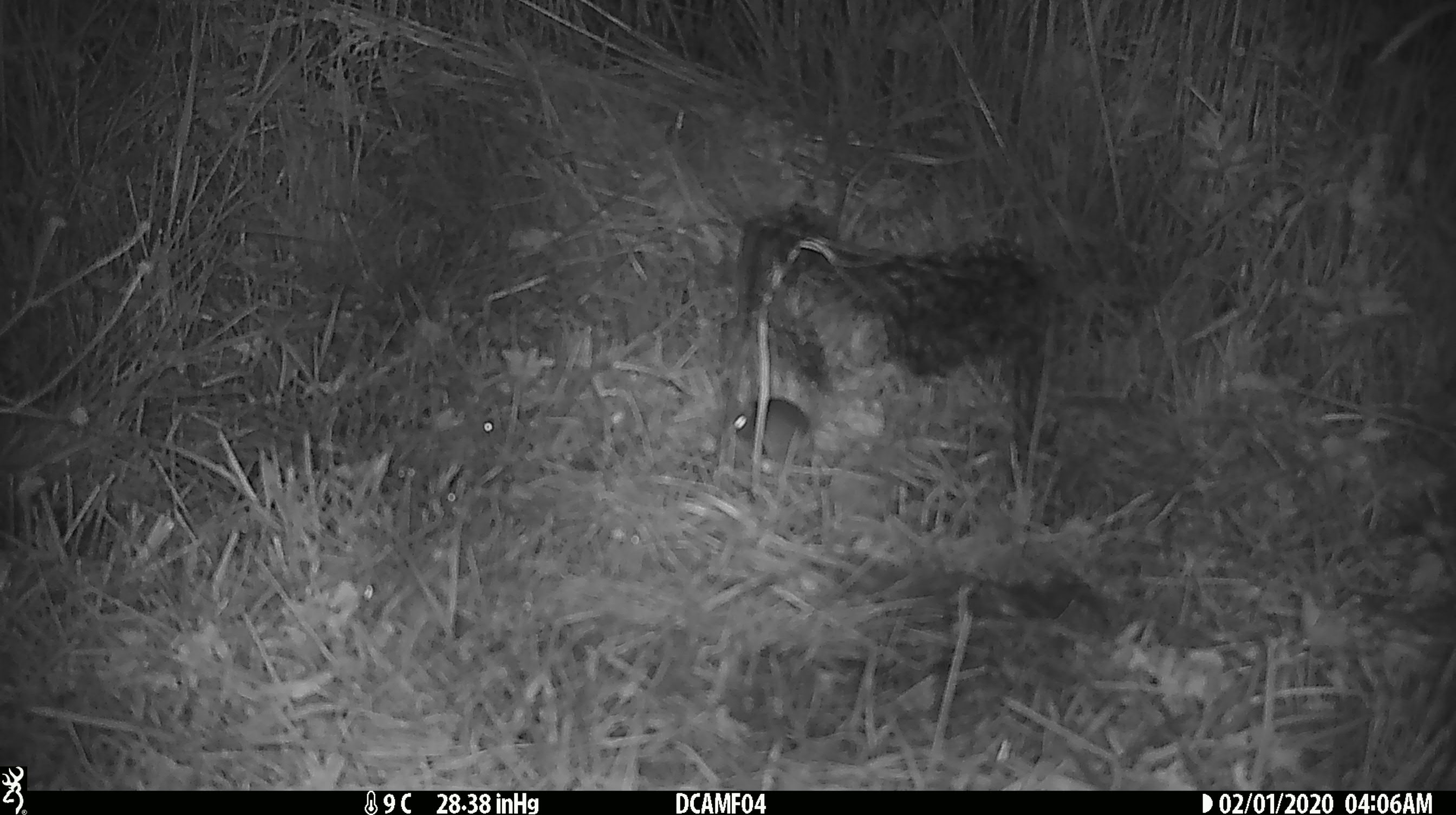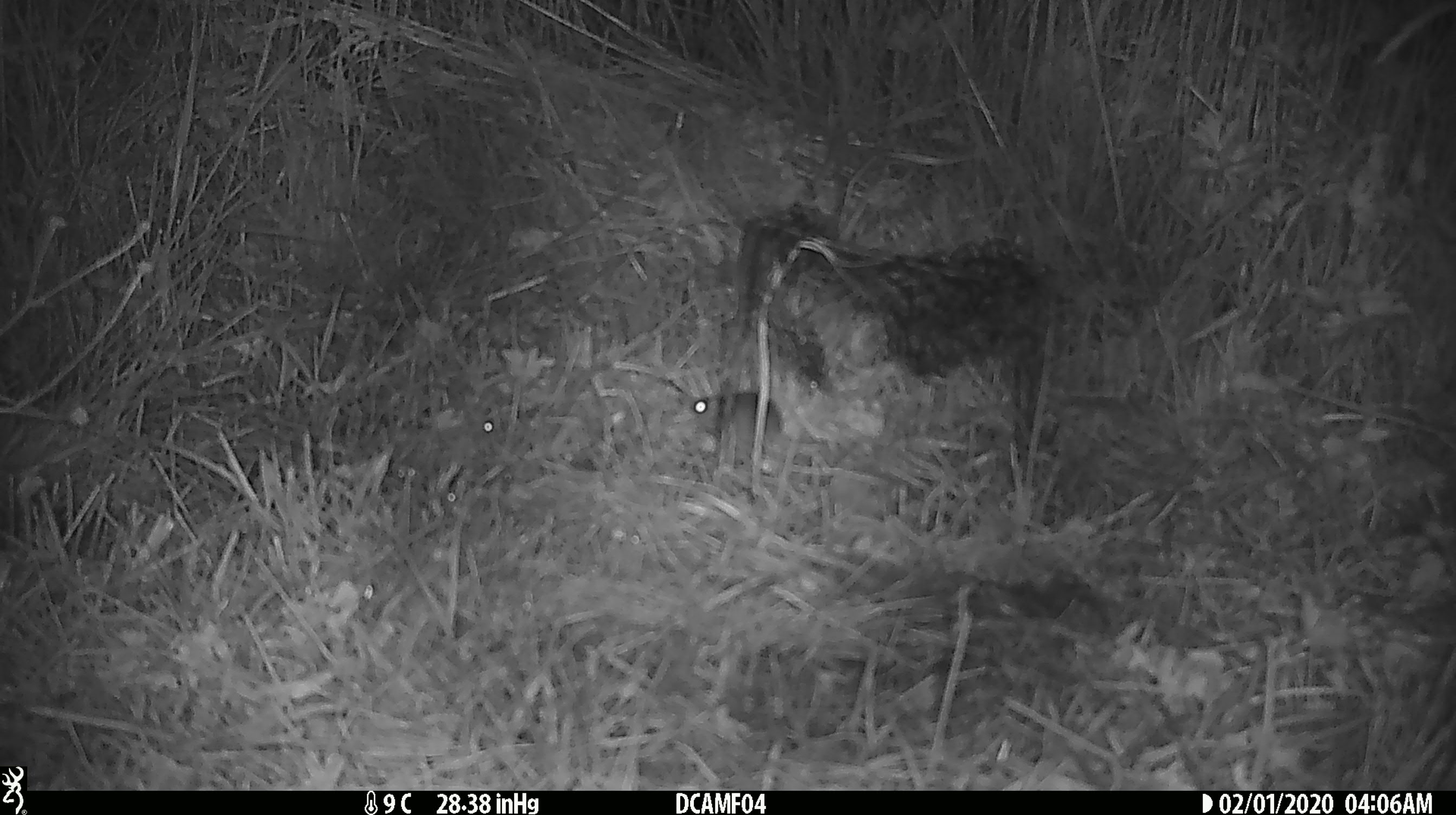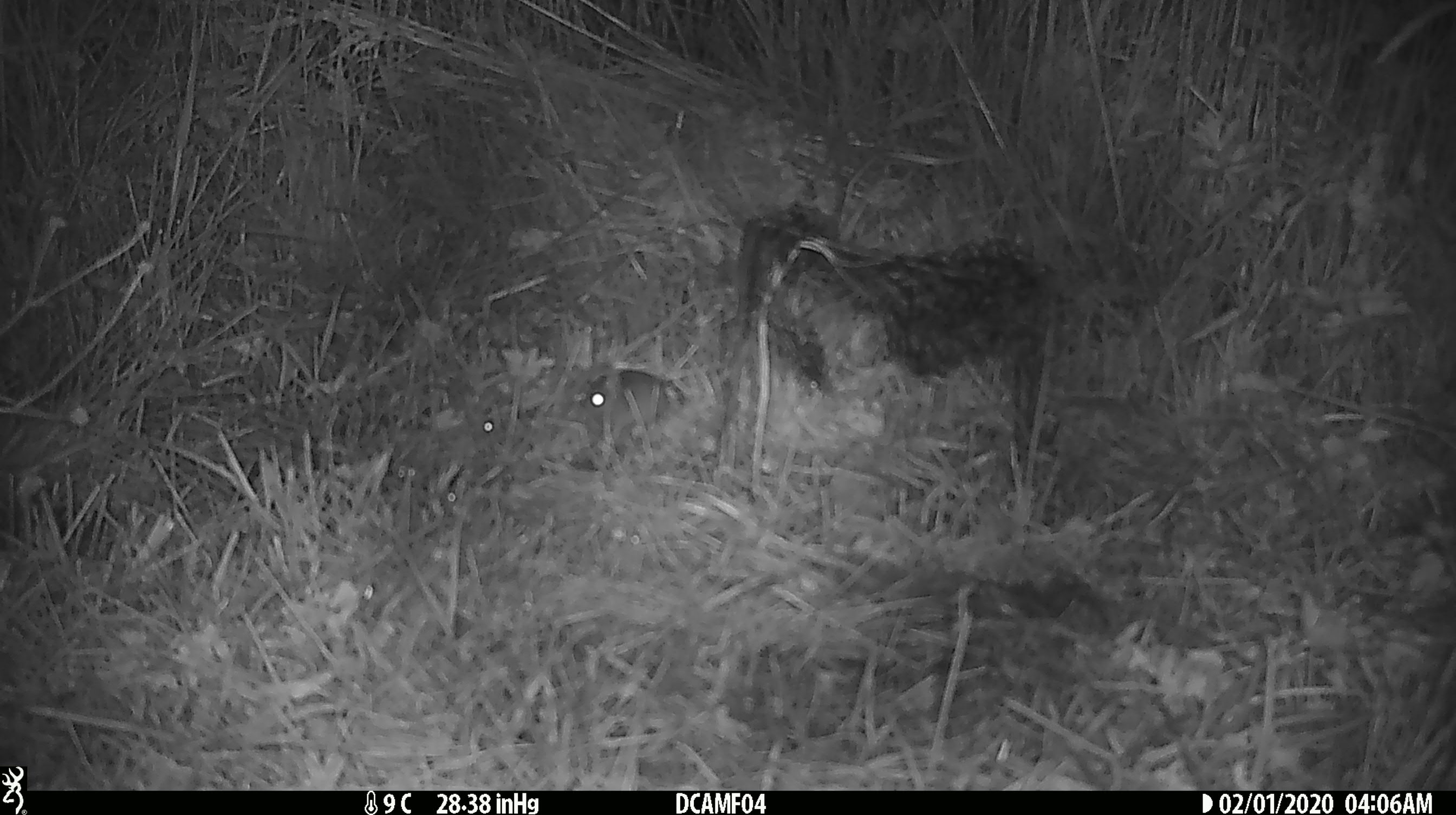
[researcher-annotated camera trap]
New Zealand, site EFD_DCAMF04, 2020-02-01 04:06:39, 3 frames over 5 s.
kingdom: Animalia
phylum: Chordata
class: Mammalia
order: Rodentia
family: Muridae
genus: Mus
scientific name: Mus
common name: mouse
Mouse (Mus).